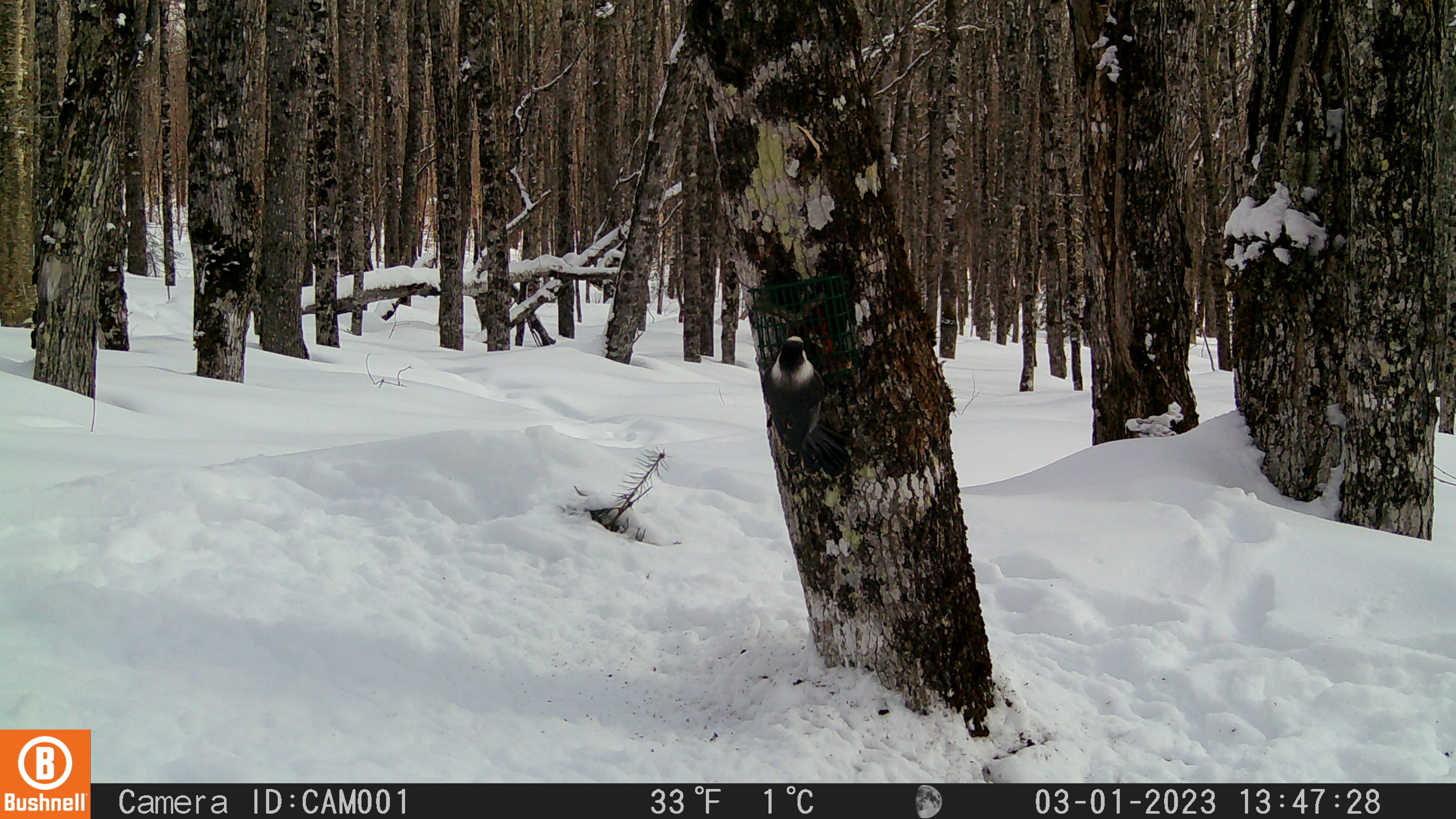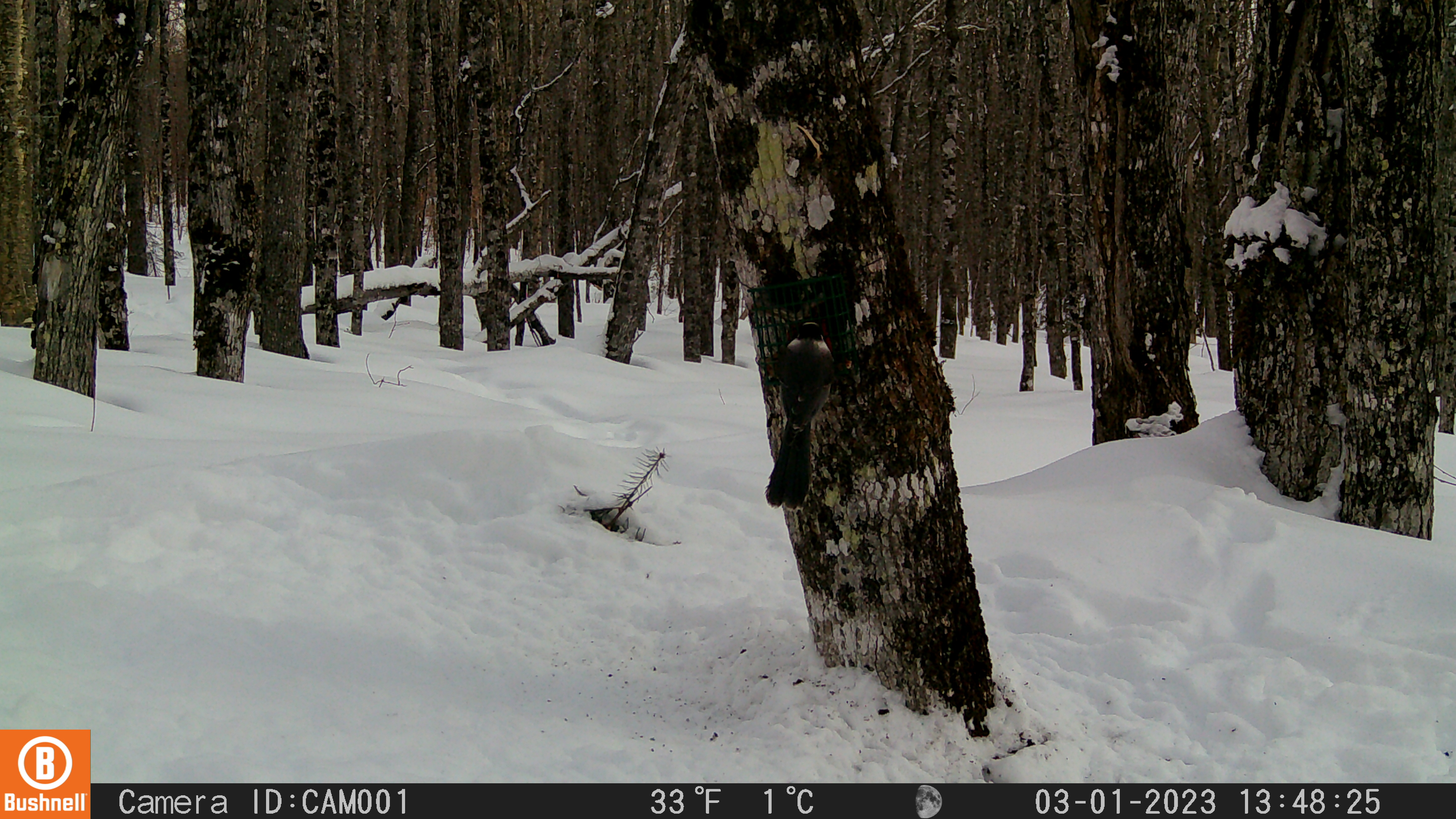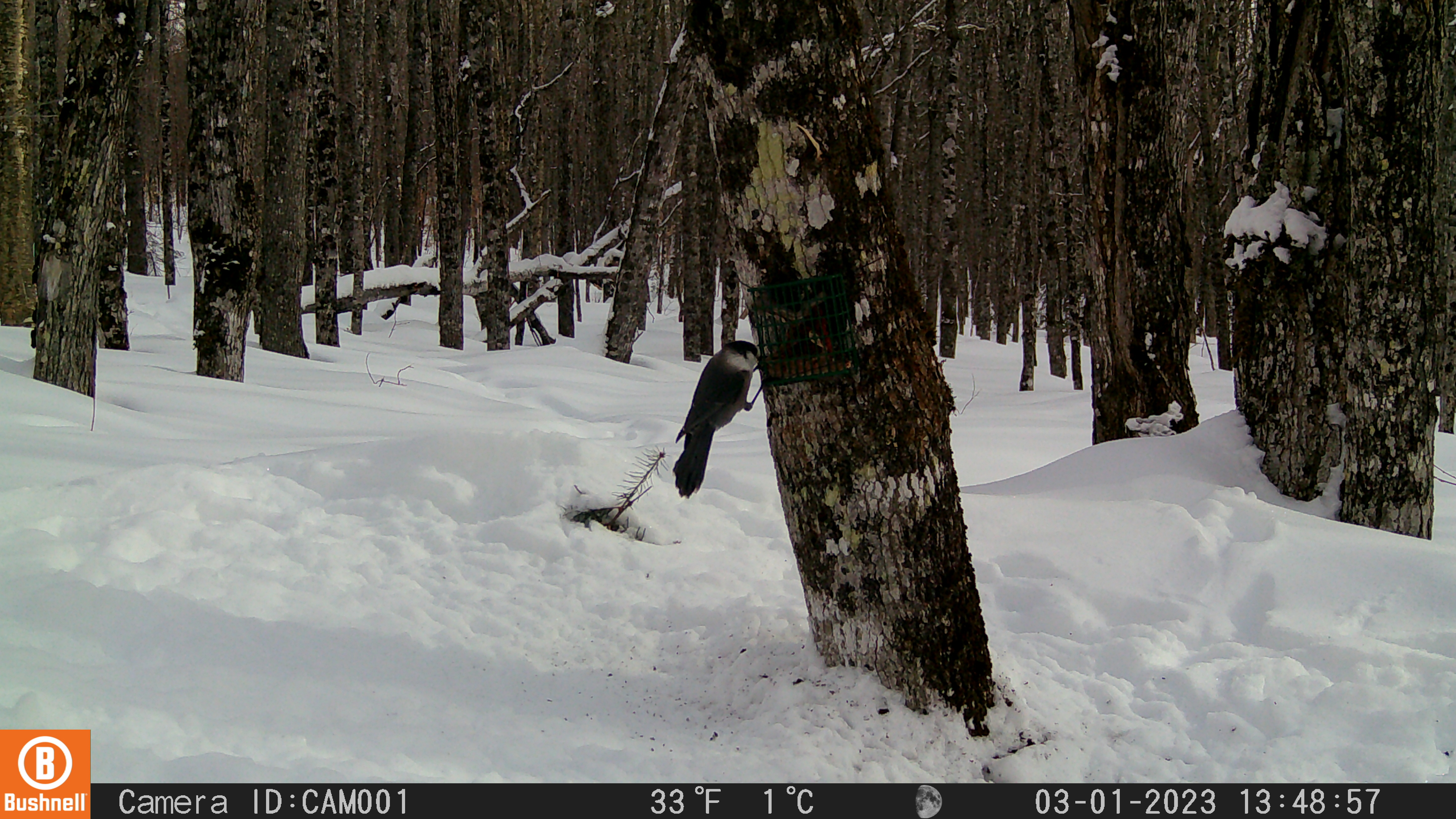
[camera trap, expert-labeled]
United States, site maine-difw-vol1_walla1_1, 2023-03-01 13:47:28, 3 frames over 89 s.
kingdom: Animalia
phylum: Chordata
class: Aves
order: Passeriformes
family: Corvidae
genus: Perisoreus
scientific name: Perisoreus canadensis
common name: canada jay